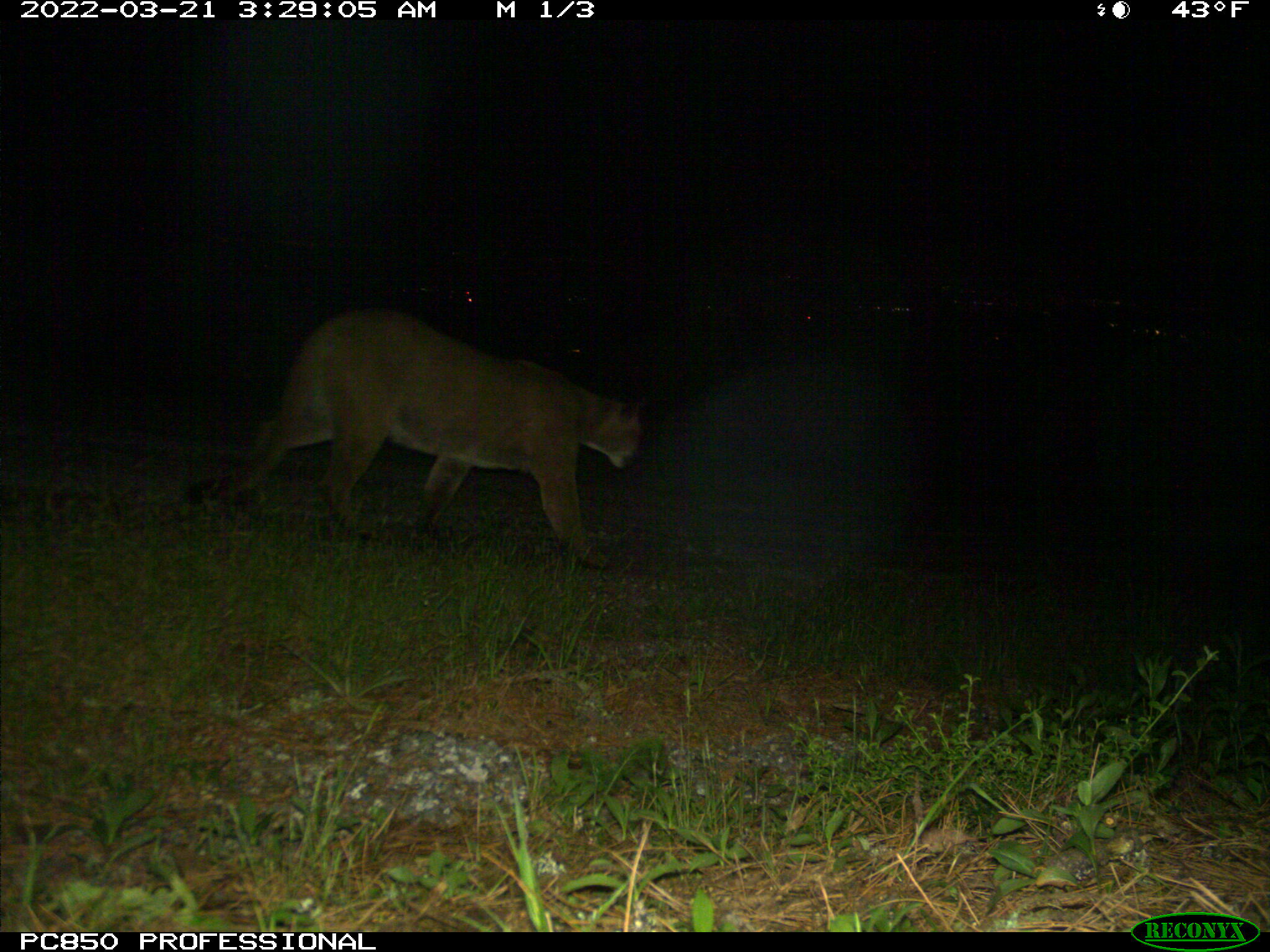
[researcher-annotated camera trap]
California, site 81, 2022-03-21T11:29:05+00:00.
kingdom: Animalia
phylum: Chordata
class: Mammalia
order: Carnivora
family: Felidae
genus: Puma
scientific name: Puma concolor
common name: puma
Puma (Puma concolor).